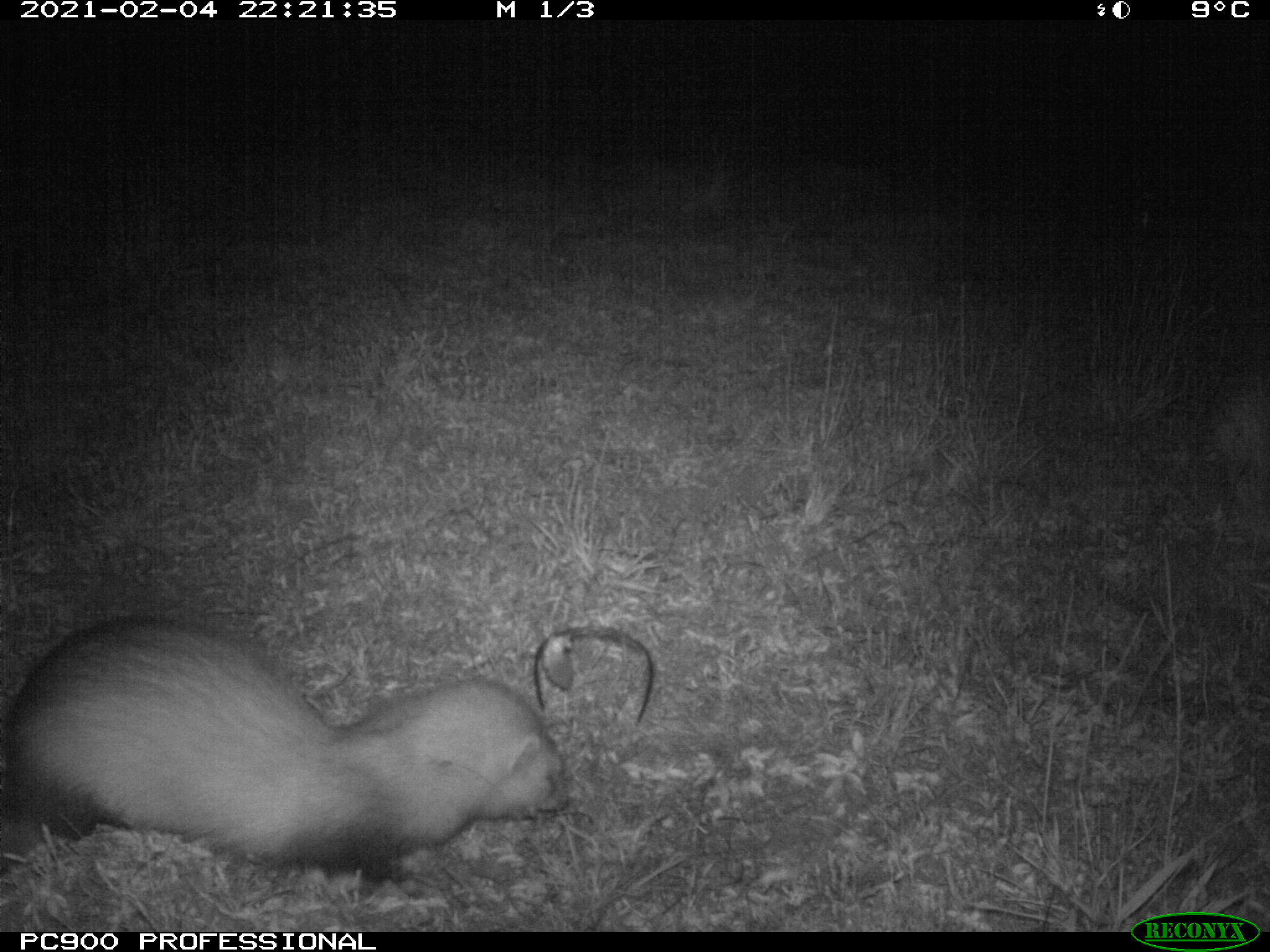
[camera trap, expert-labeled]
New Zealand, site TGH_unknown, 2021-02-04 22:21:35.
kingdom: Animalia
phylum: Chordata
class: Mammalia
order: Carnivora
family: Mustelidae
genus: Mustela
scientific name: Mustela furo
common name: ferret